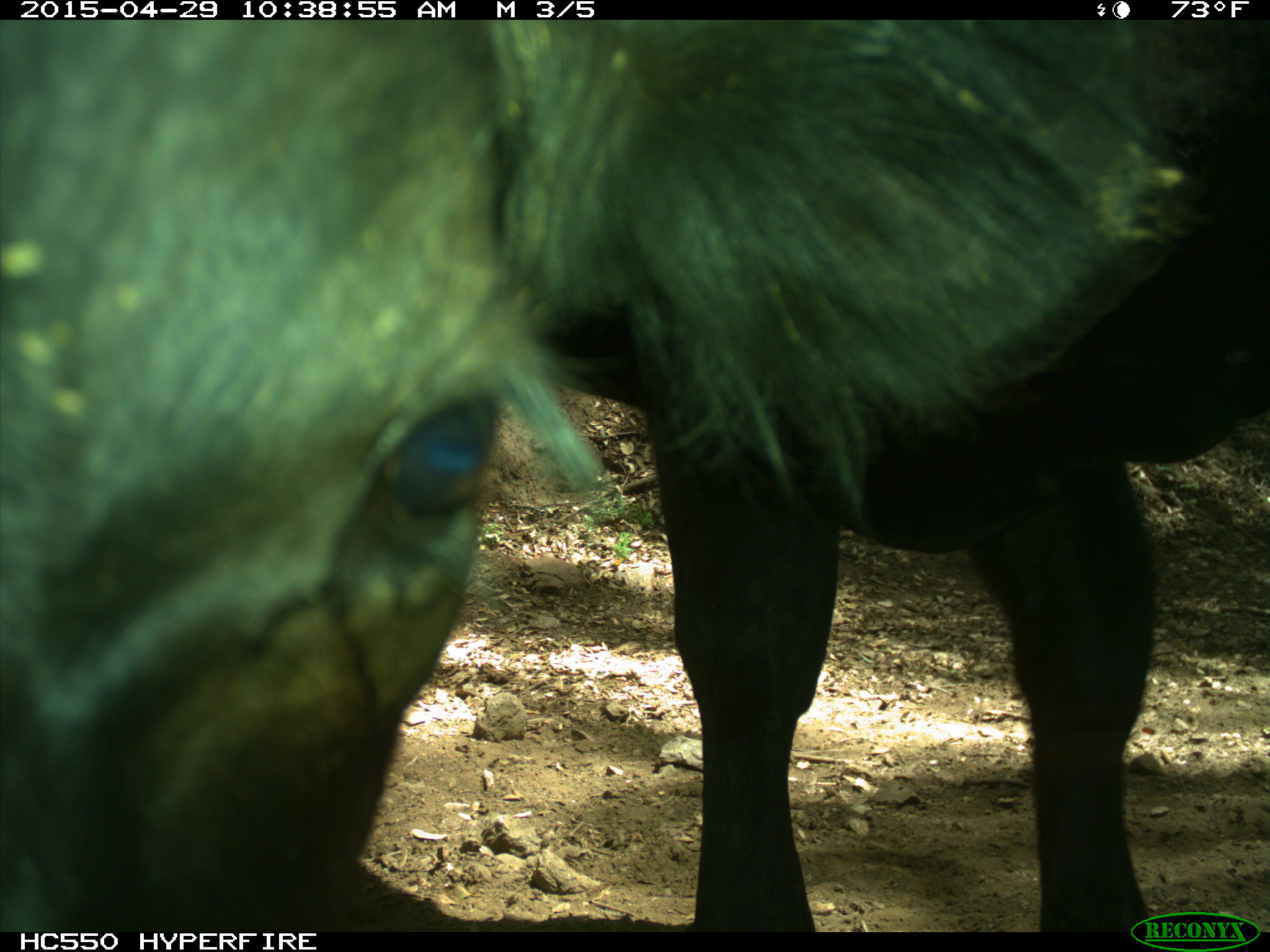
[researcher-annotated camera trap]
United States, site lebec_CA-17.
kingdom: Animalia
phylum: Chordata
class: Mammalia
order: Artiodactyla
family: Bovidae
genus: Bos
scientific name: Bos taurus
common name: domestic cow